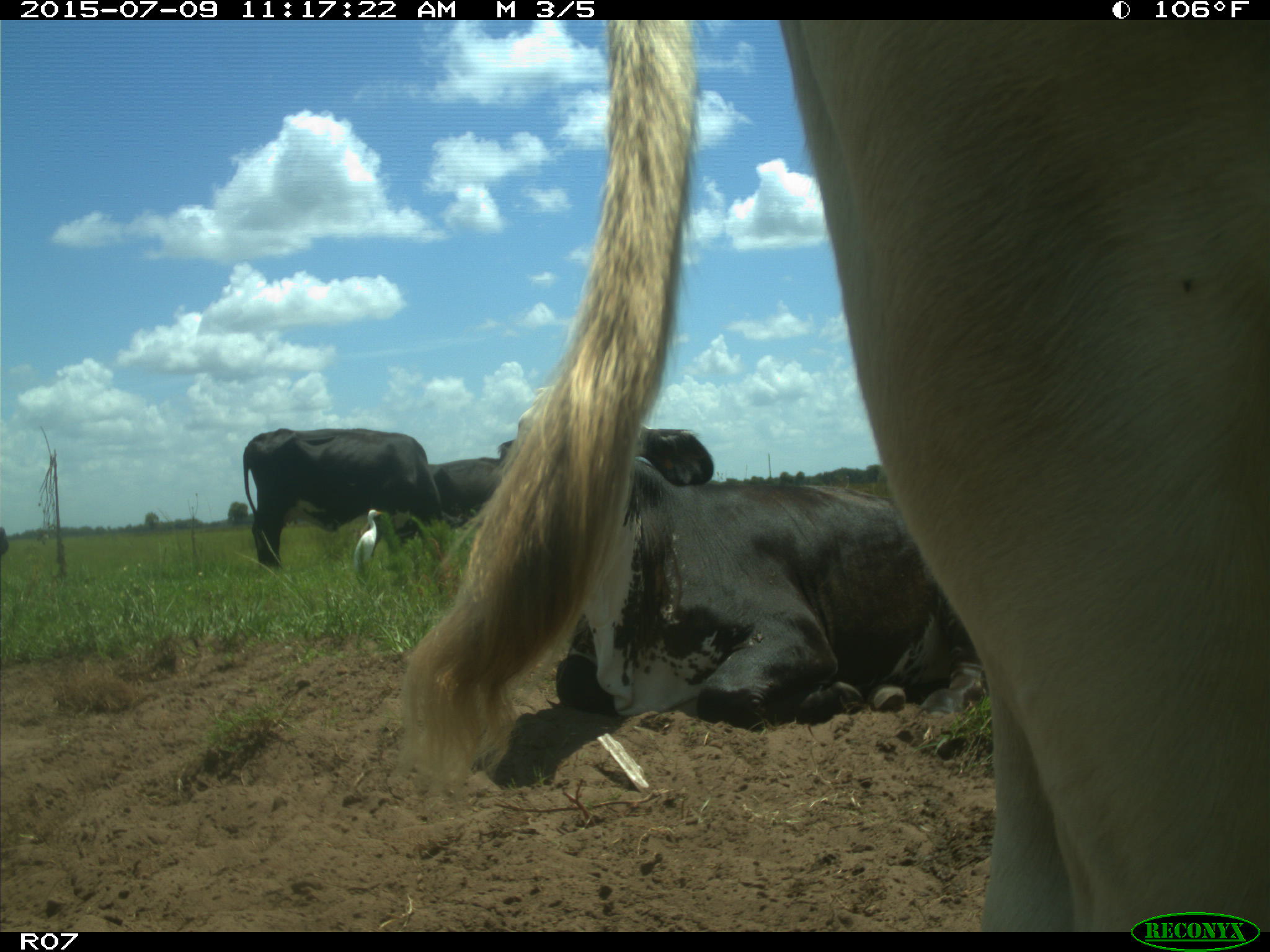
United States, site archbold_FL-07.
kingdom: Animalia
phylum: Chordata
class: Mammalia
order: Artiodactyla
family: Bovidae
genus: Bos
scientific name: Bos taurus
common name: domestic cow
Bos taurus (domestic cow).